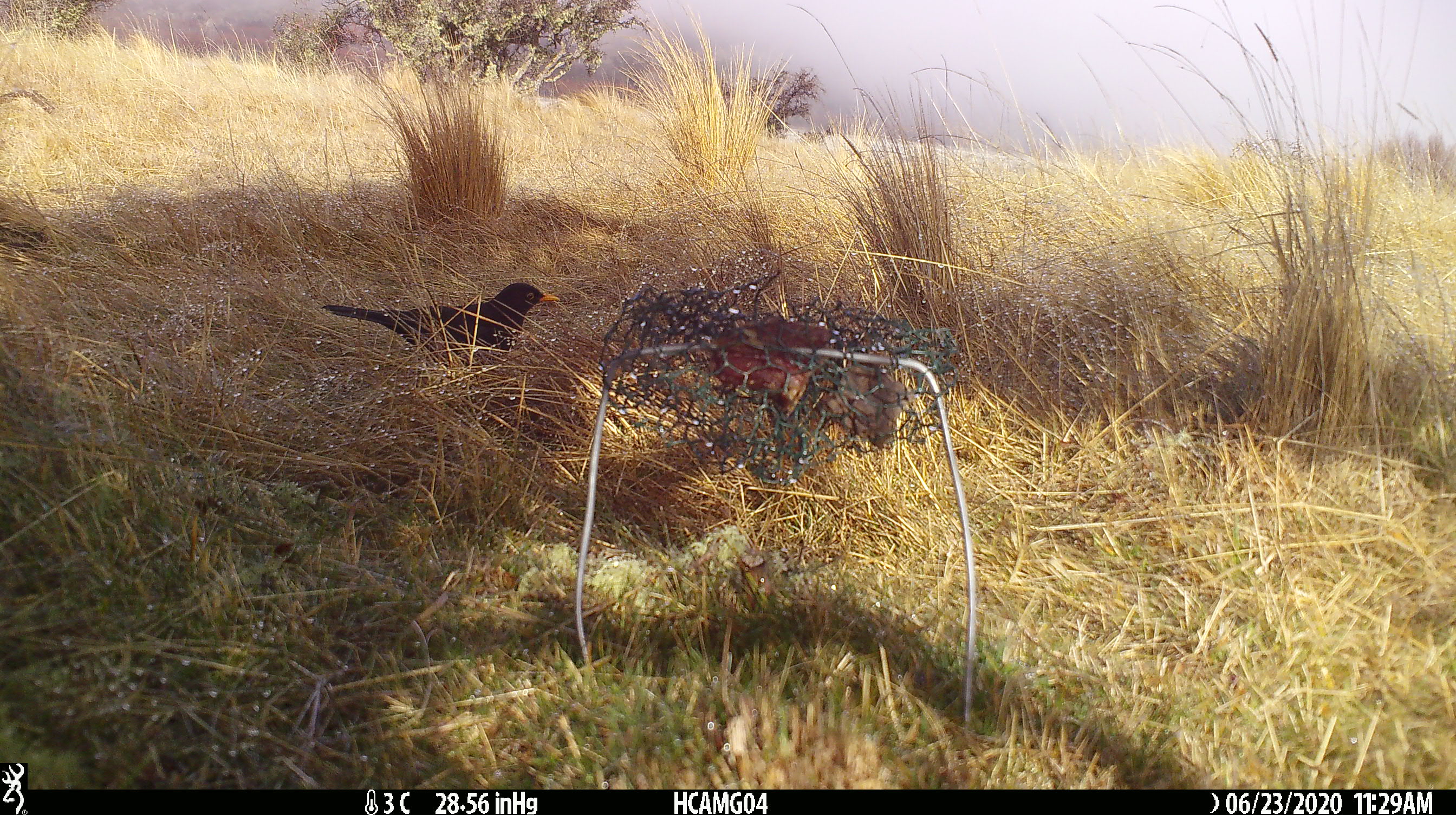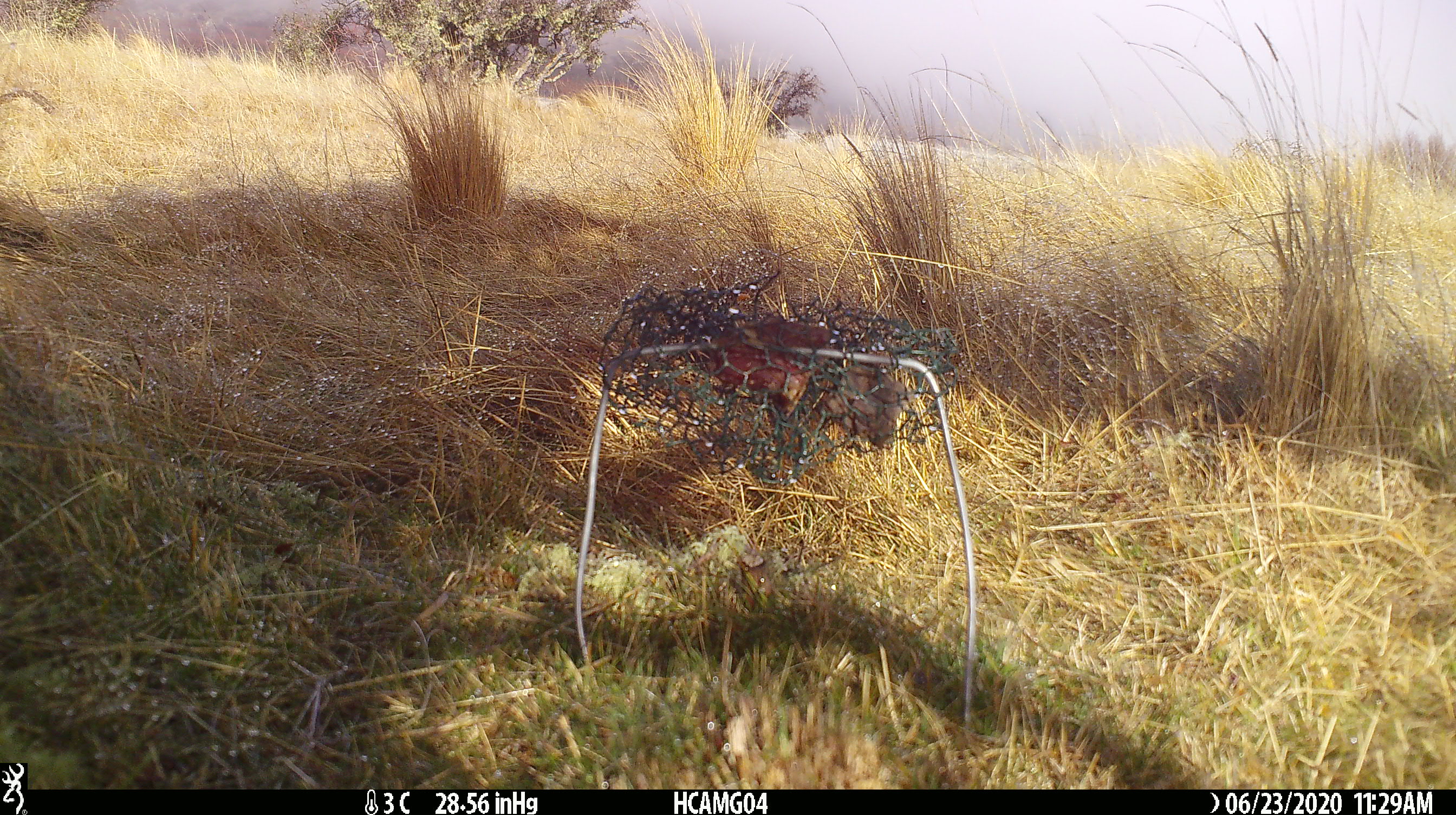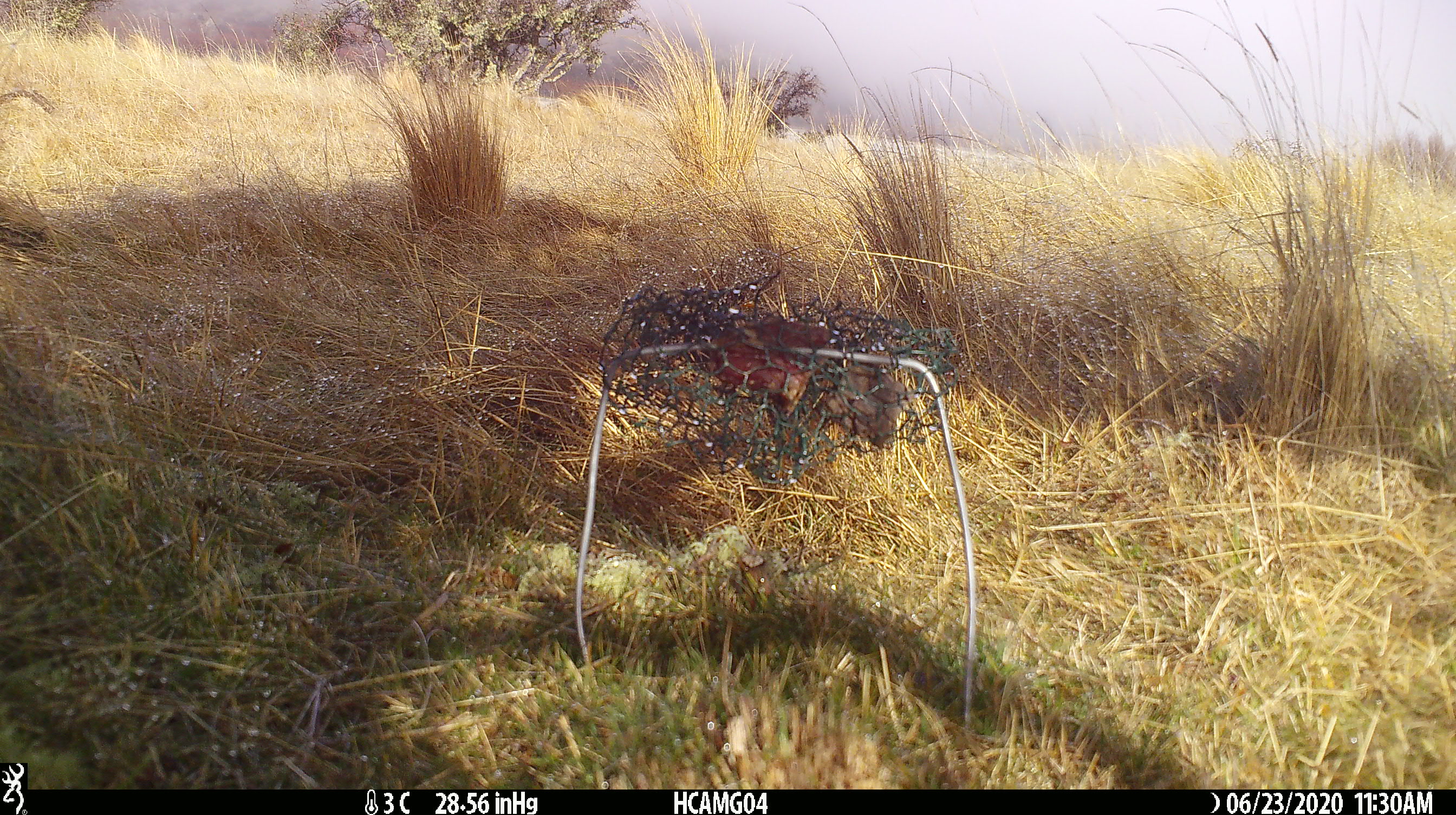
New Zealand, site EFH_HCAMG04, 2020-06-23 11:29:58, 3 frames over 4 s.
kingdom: Animalia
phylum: Chordata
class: Aves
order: Passeriformes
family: Turdidae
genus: Turdus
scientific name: Turdus merula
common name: eurasian blackbird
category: blackbird